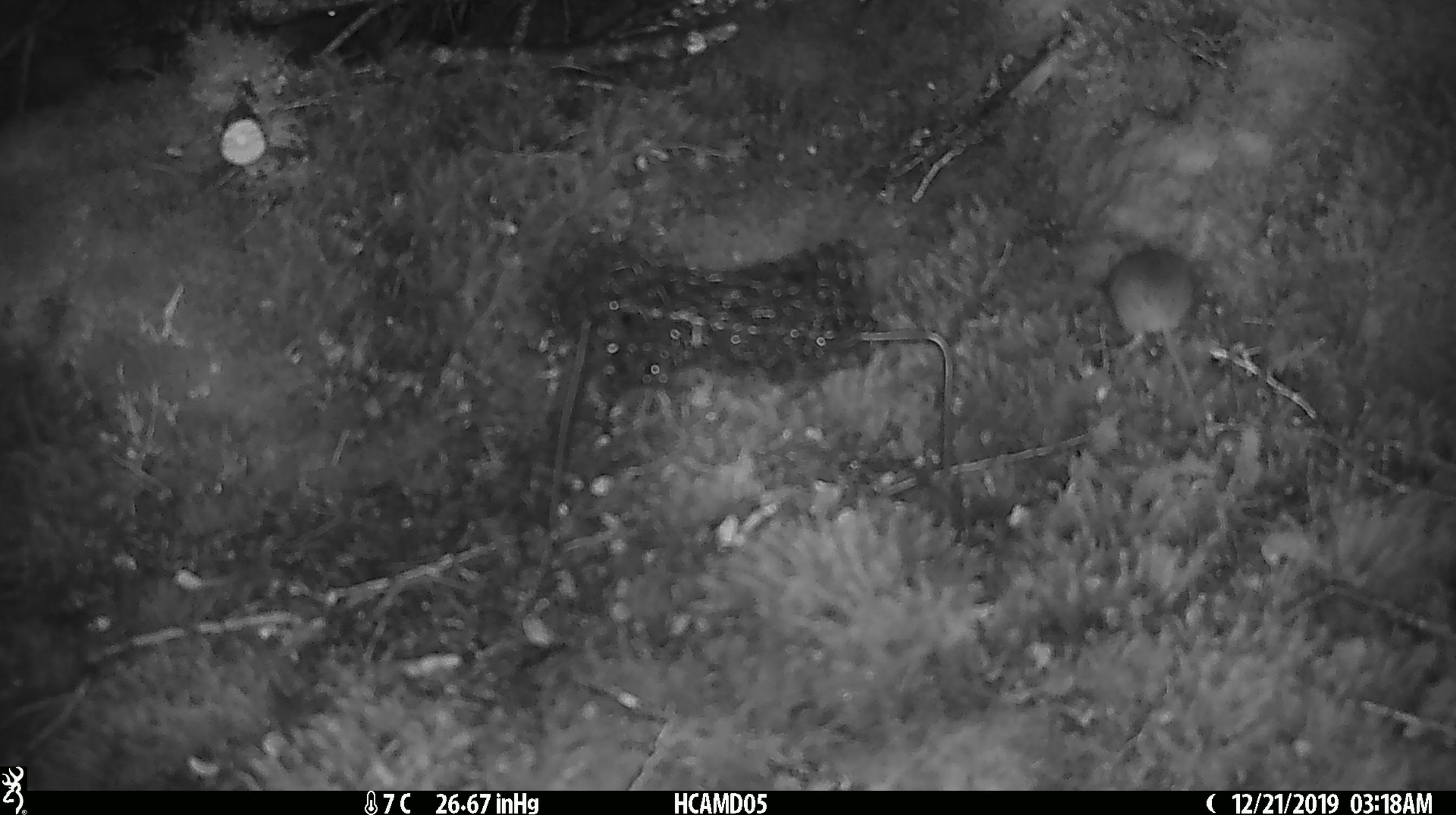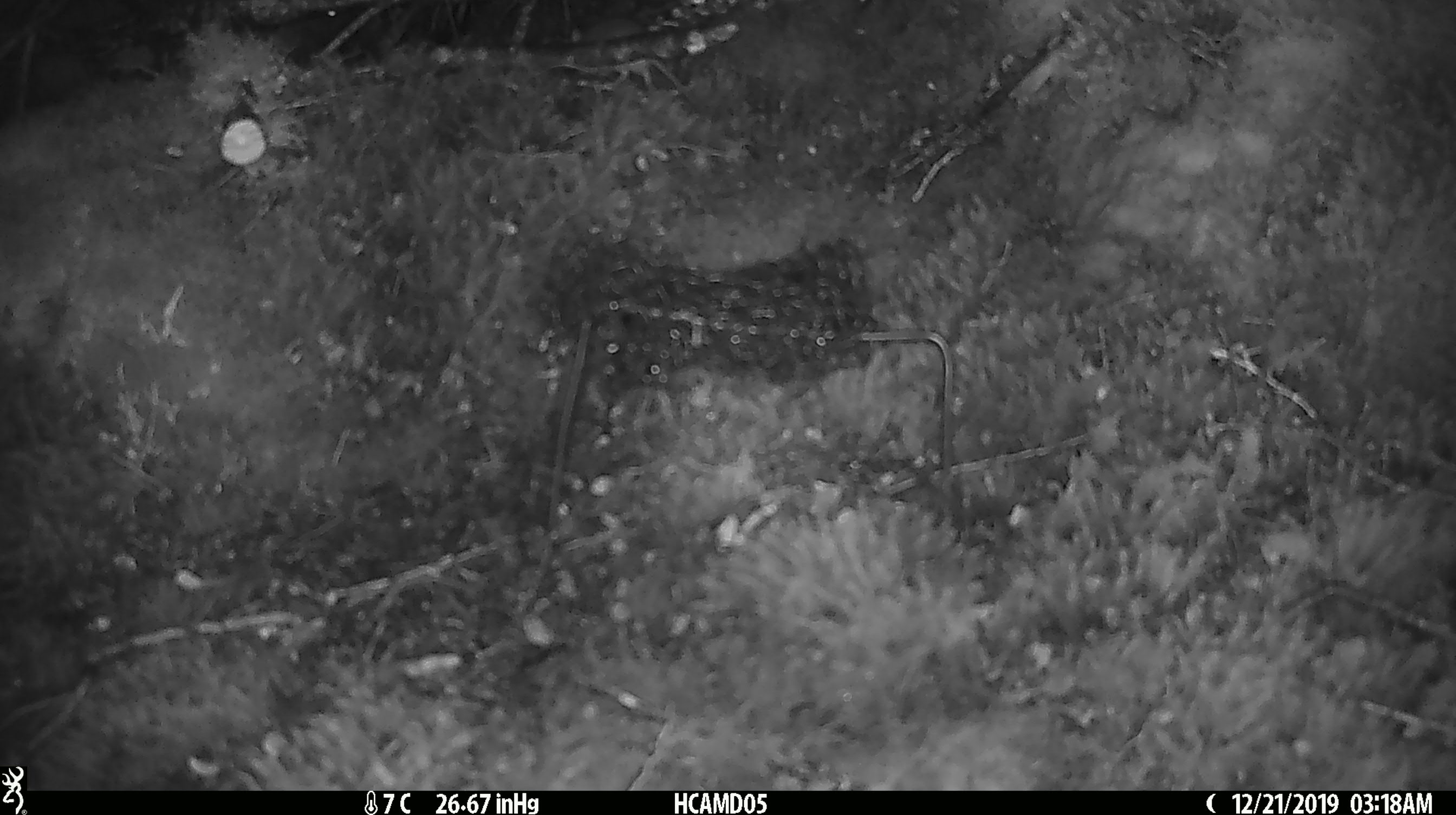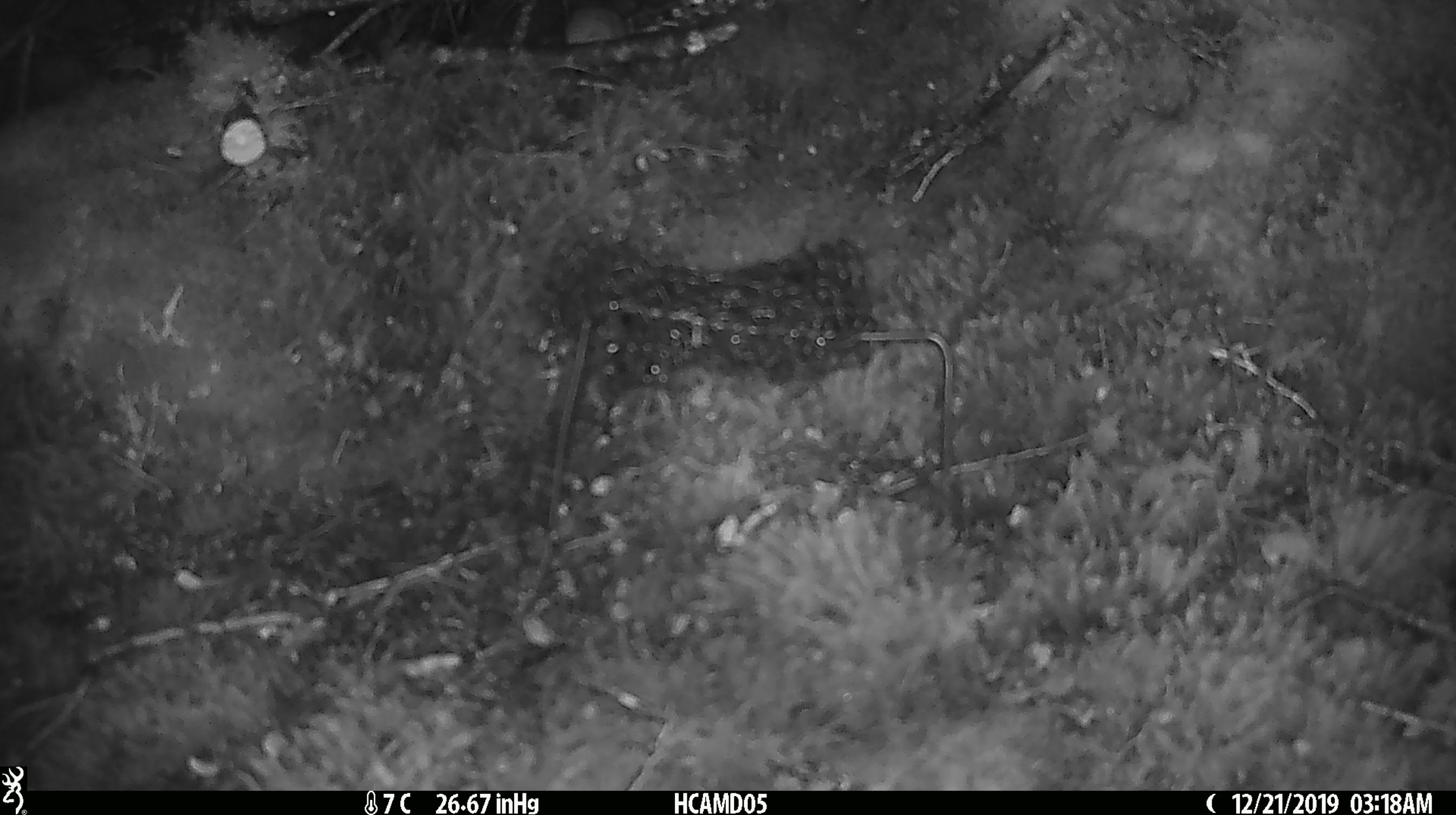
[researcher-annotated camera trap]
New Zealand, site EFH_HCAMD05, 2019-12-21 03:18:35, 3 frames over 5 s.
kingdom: Animalia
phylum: Chordata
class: Mammalia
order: Rodentia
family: Muridae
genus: Mus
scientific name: Mus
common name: mouse